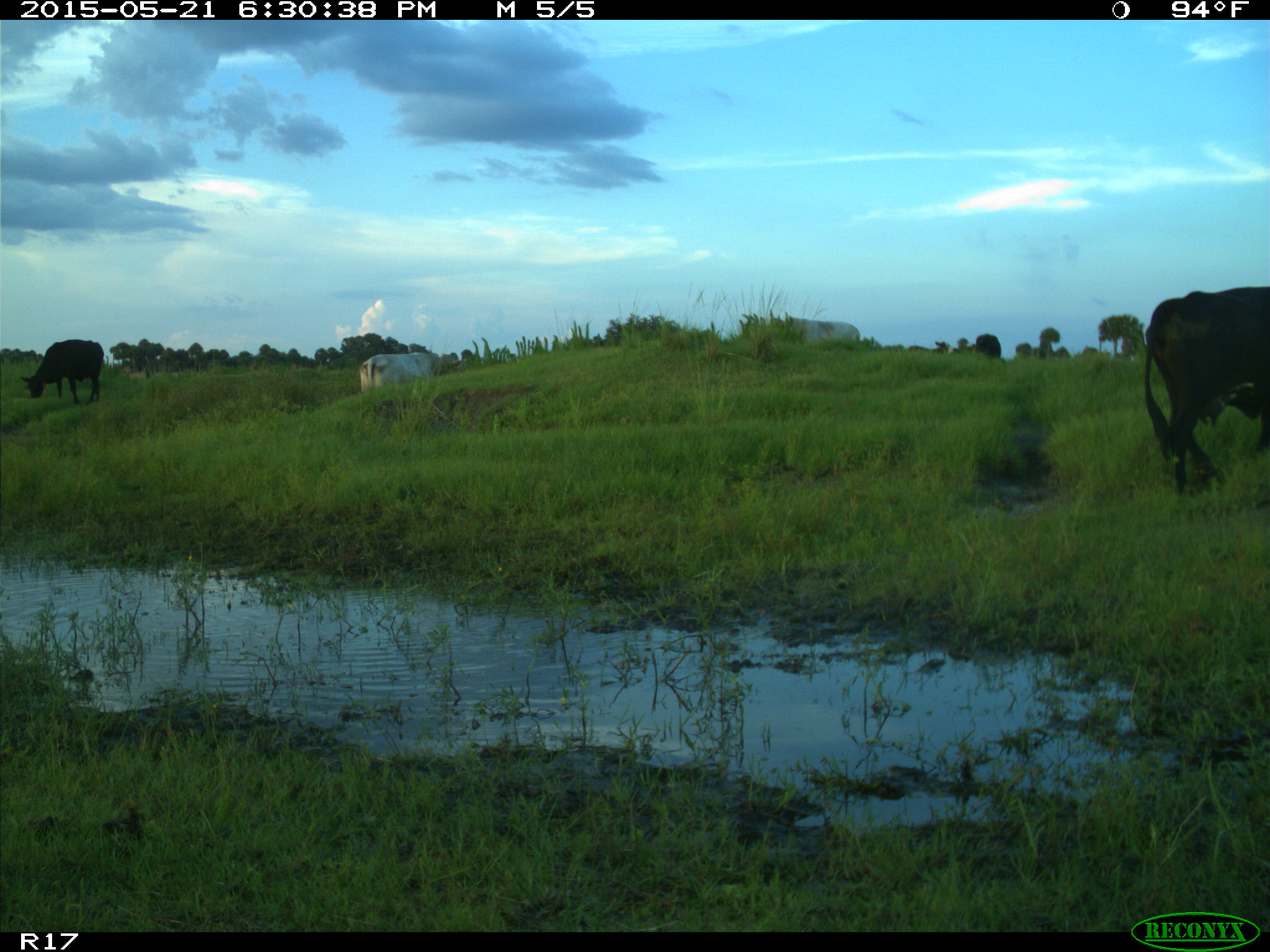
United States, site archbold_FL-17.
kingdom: Animalia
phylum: Chordata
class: Mammalia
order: Artiodactyla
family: Bovidae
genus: Bos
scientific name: Bos taurus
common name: domestic cow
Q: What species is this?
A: Bos taurus (domestic cow).